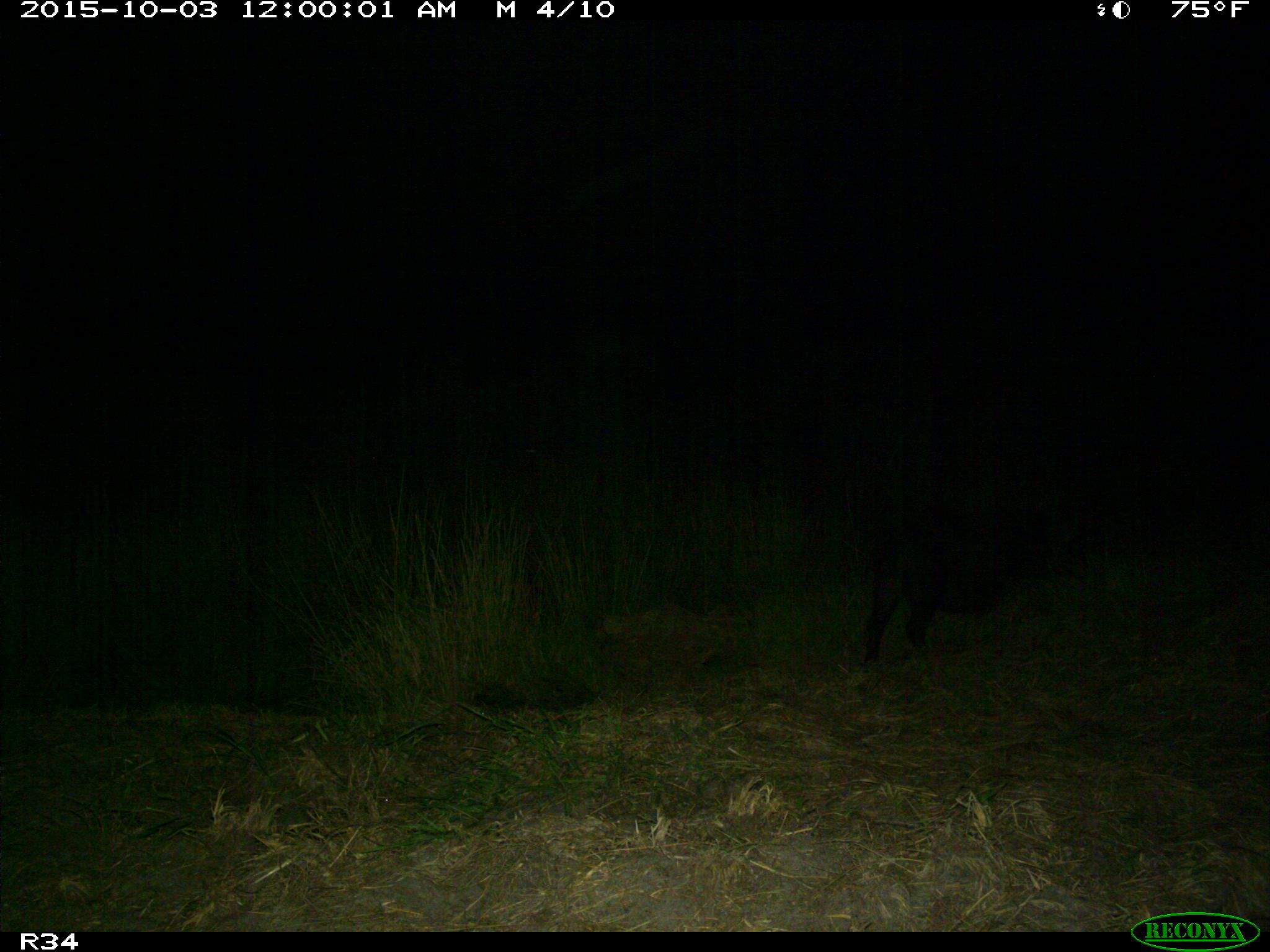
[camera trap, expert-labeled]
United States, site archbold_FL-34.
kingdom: Animalia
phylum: Chordata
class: Mammalia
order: Artiodactyla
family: Suidae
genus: Sus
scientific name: Sus scrofa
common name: wild boar